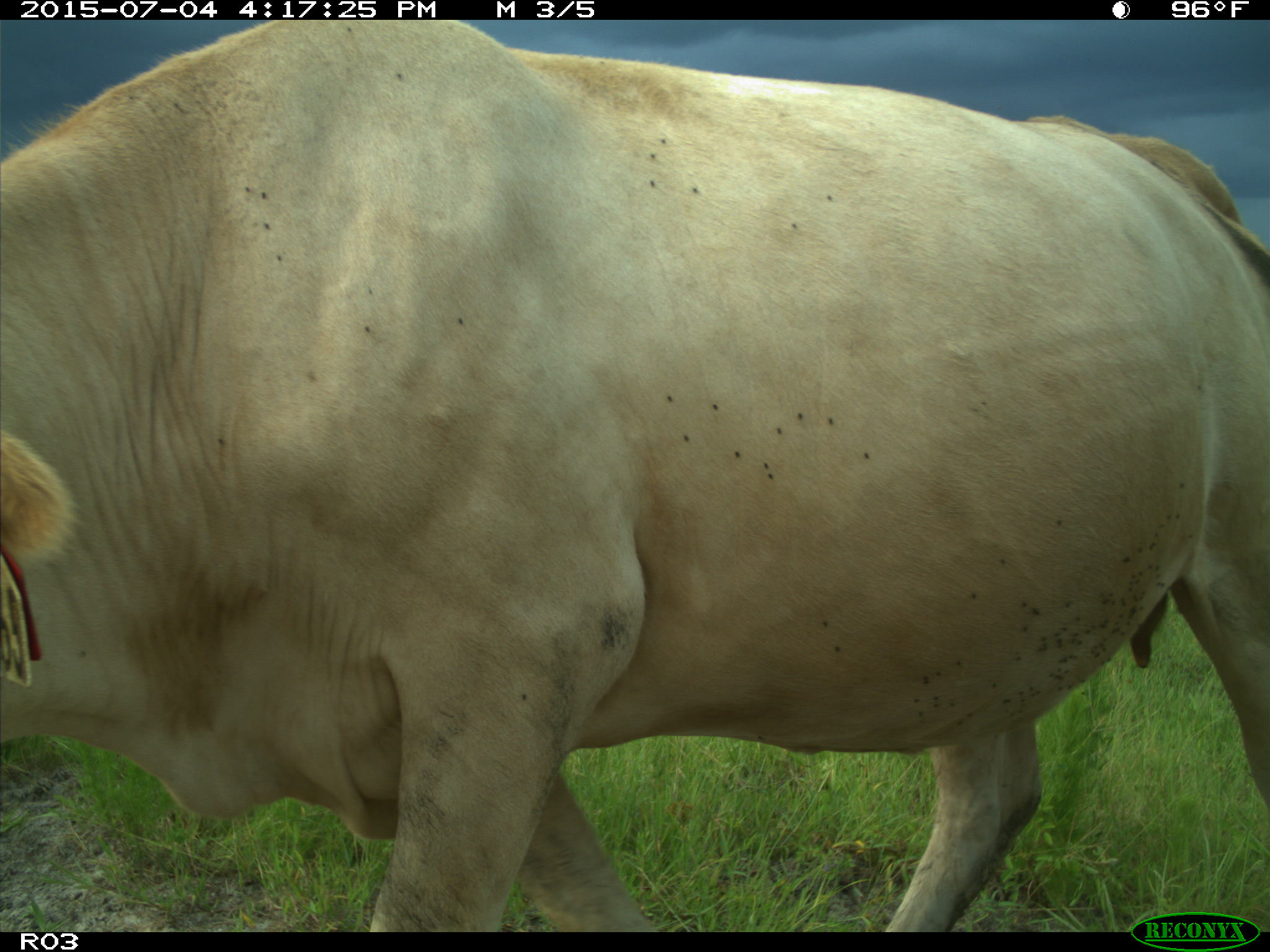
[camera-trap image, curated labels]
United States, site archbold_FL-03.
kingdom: Animalia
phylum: Chordata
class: Mammalia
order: Artiodactyla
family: Bovidae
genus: Bos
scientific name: Bos taurus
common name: domestic cow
Bos taurus (domestic cow).